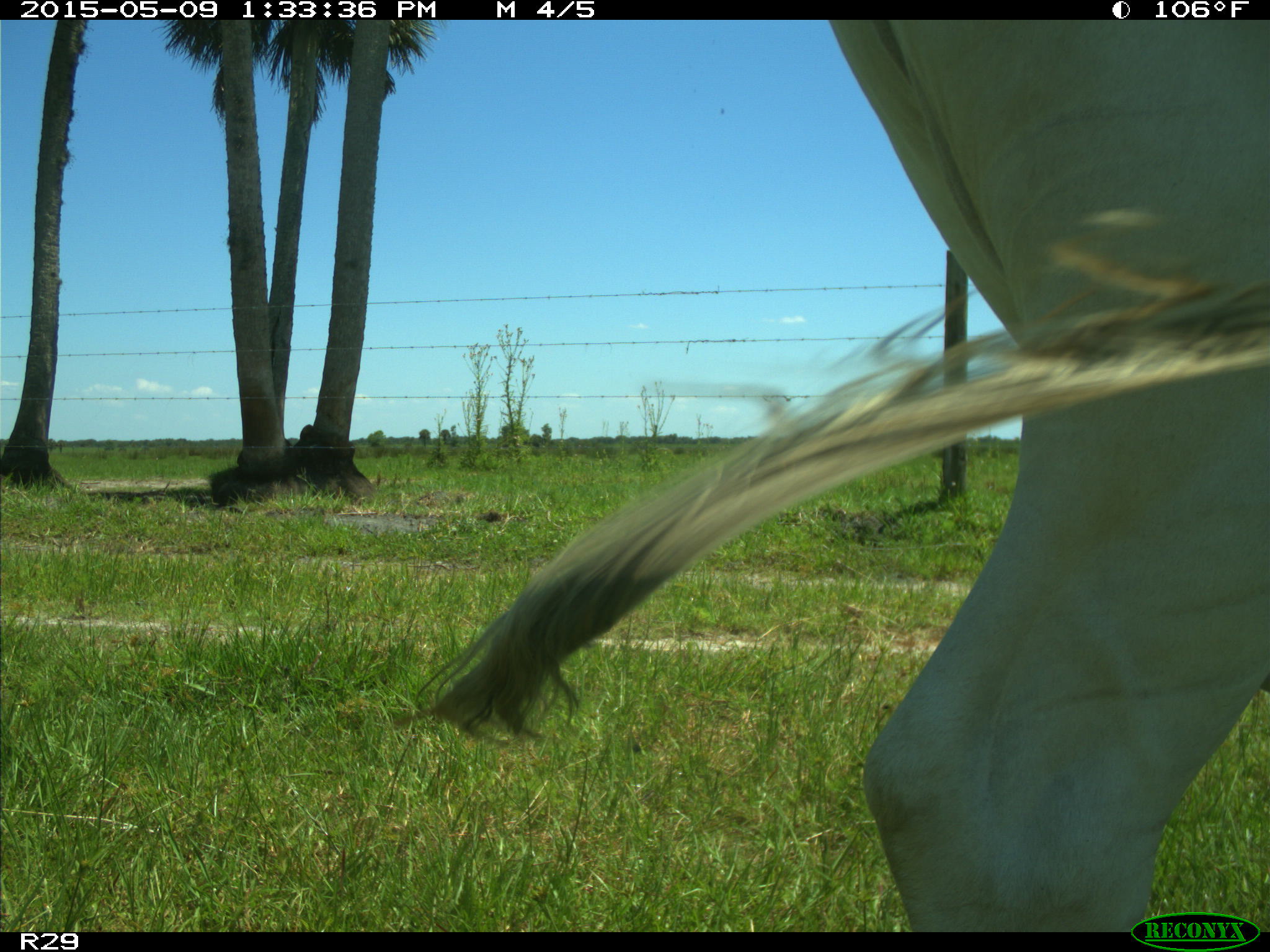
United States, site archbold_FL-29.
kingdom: Animalia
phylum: Chordata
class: Mammalia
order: Artiodactyla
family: Bovidae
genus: Bos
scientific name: Bos taurus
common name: domestic cow